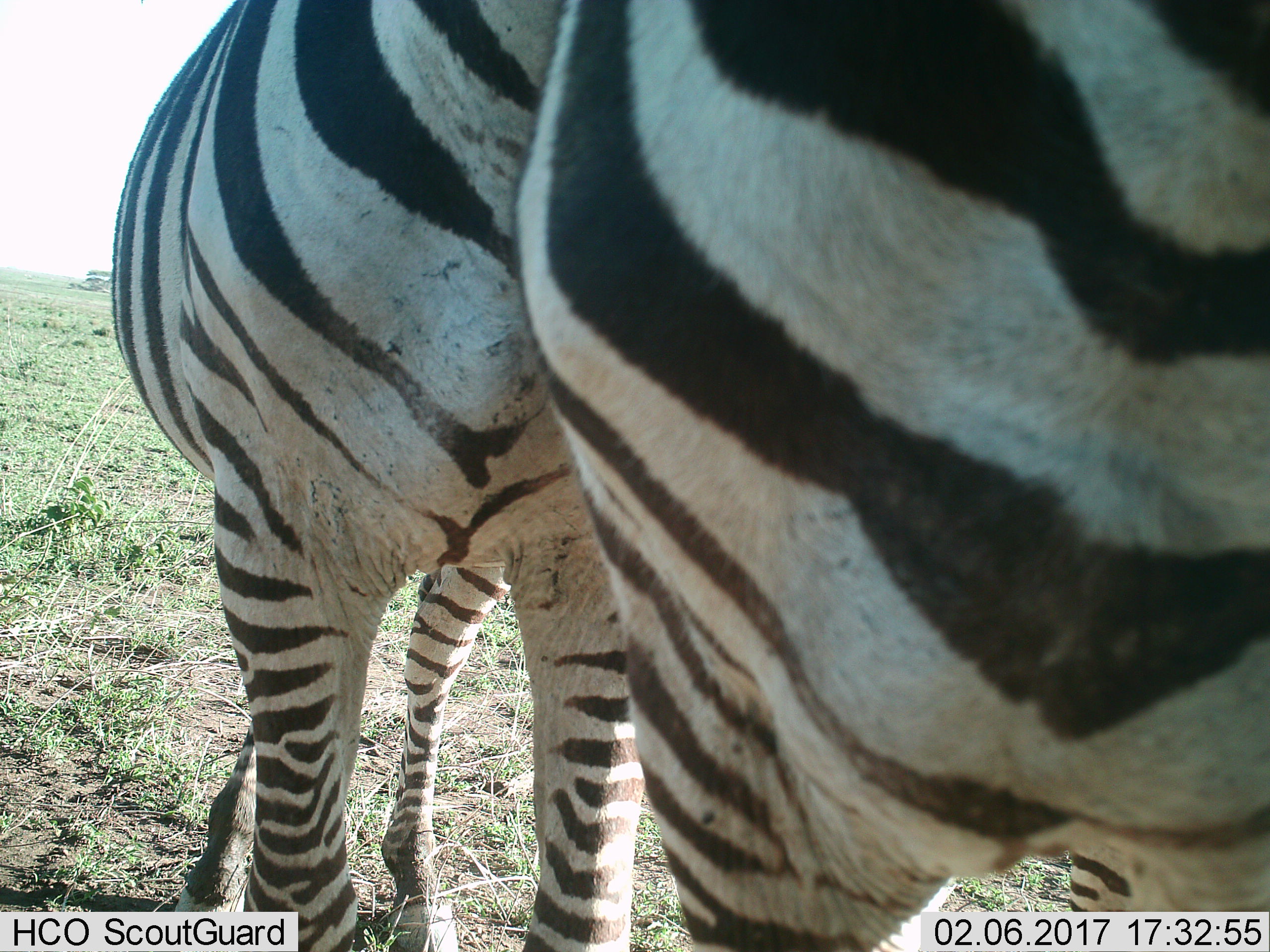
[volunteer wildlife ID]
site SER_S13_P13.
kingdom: Animalia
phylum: Chordata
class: Mammalia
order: Perissodactyla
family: Equidae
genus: Equus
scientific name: Equus quagga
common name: plains zebra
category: zebraplains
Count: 2.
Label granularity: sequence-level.